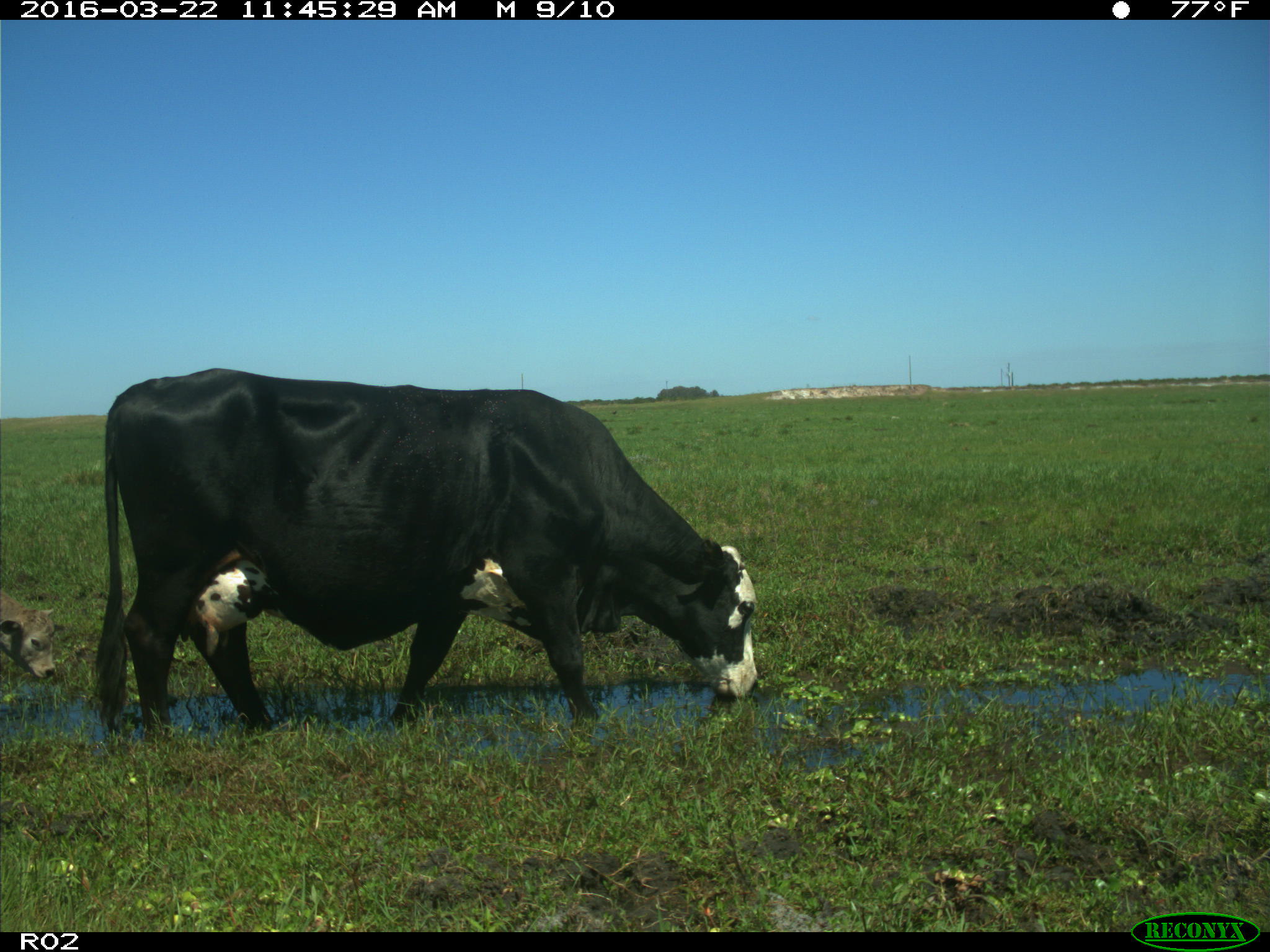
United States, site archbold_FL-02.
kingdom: Animalia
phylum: Chordata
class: Mammalia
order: Artiodactyla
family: Bovidae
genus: Bos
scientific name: Bos taurus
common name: domestic cow